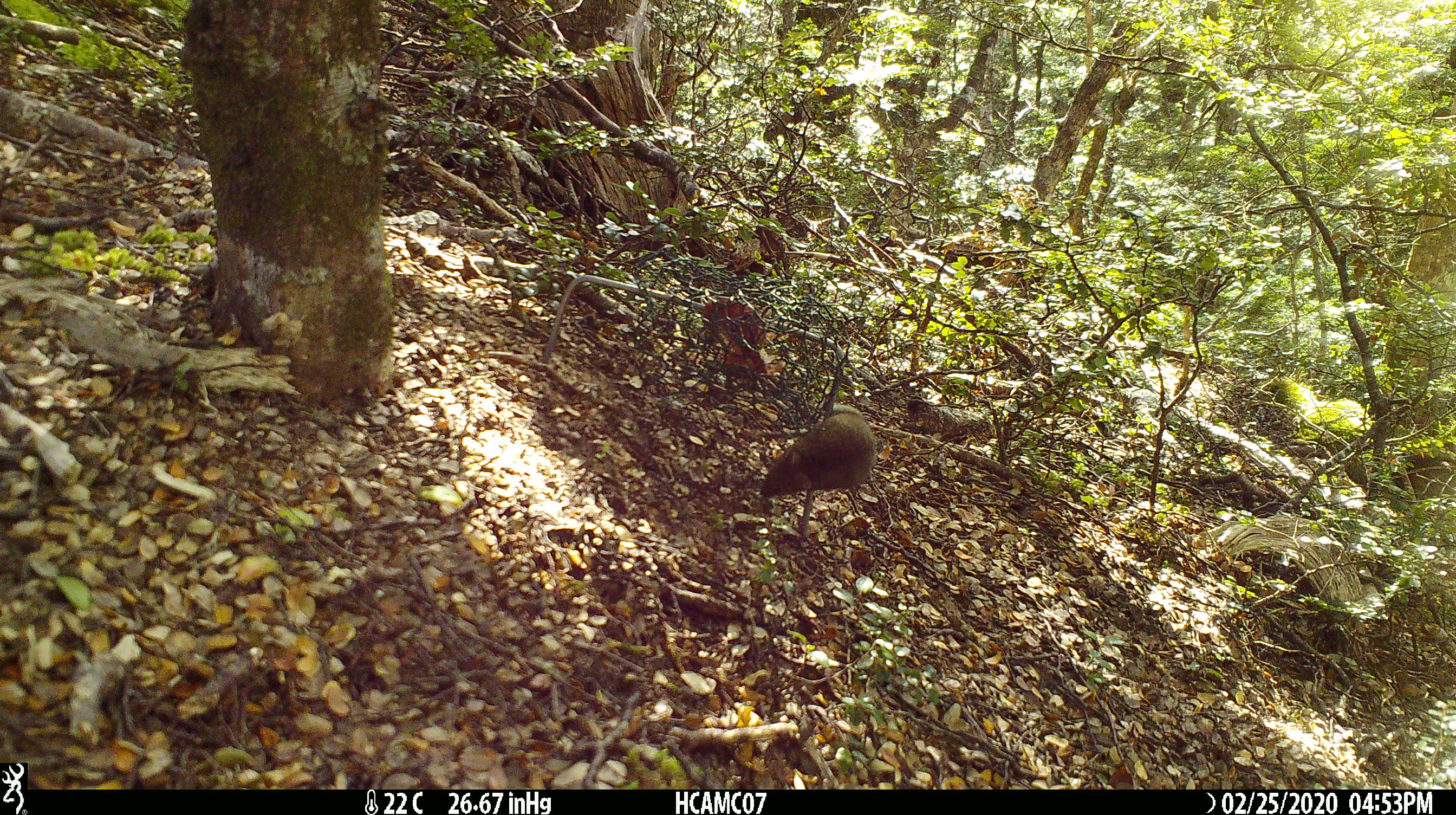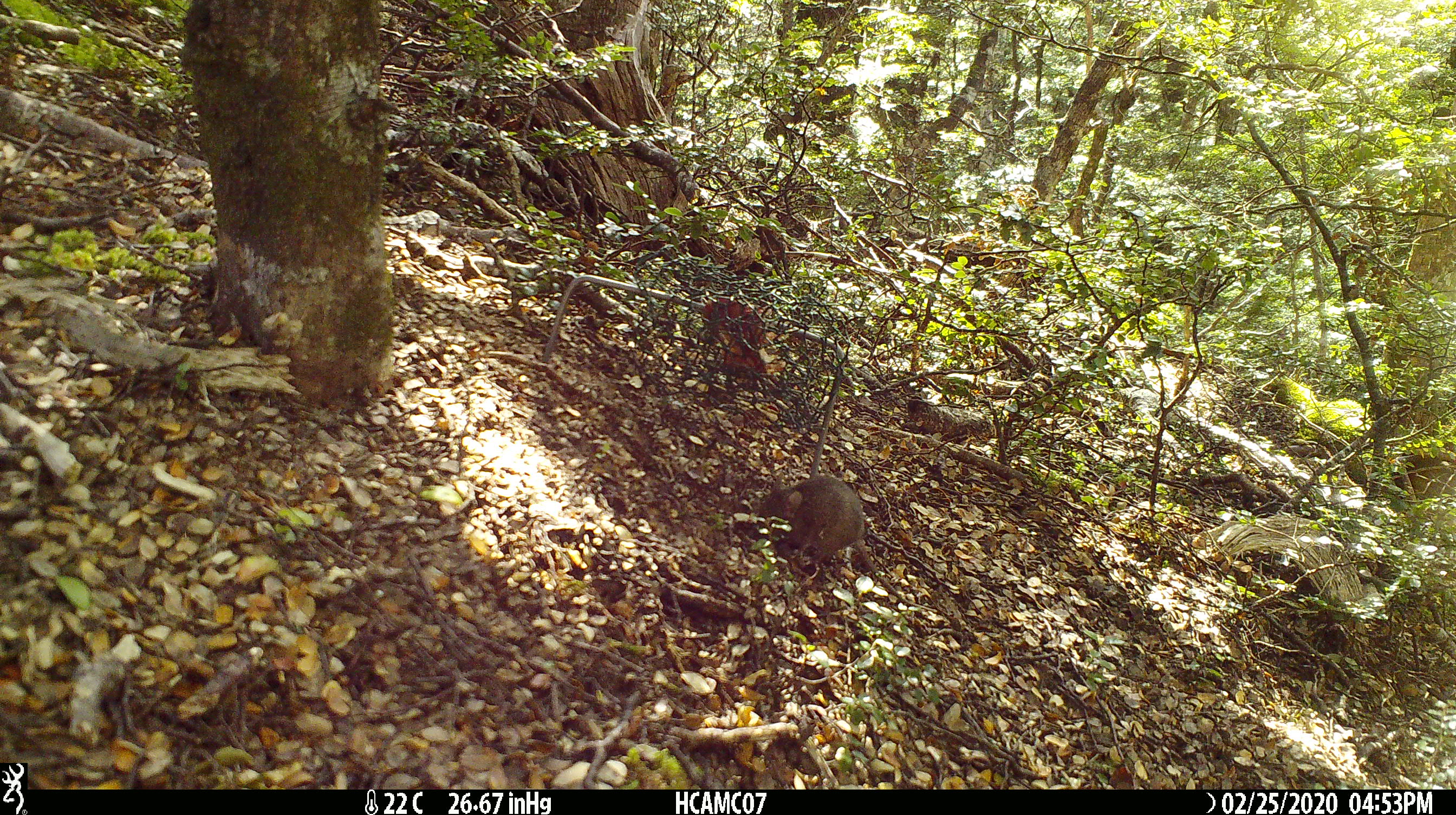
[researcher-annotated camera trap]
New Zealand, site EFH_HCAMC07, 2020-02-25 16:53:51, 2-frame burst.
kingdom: Animalia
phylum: Chordata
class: Mammalia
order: Rodentia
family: Muridae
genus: Mus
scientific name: Mus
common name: mouse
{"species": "mouse (Mus)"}